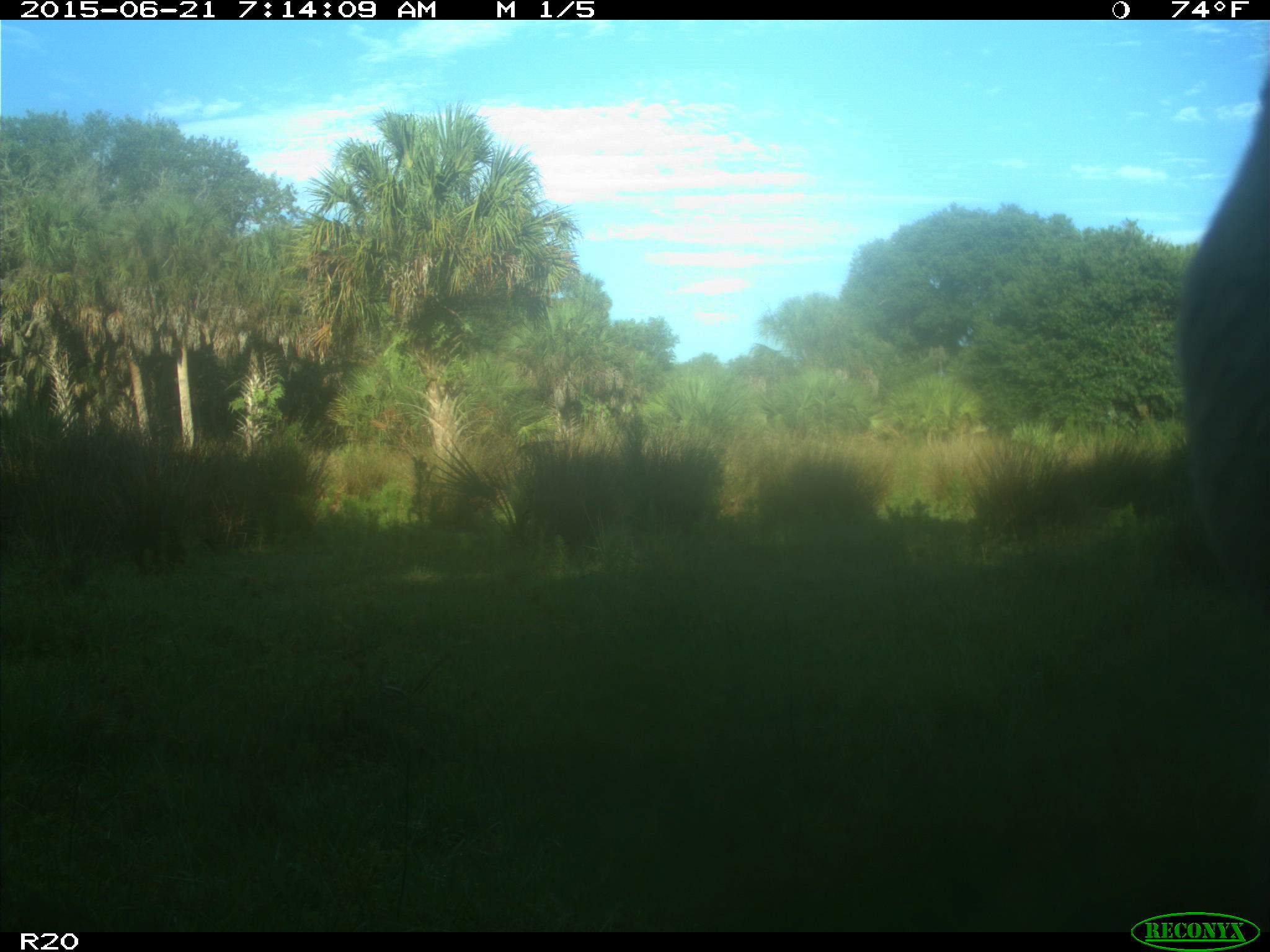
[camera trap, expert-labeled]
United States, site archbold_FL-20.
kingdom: Animalia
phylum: Chordata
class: Mammalia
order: Artiodactyla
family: Bovidae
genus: Bos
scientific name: Bos taurus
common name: domestic cow